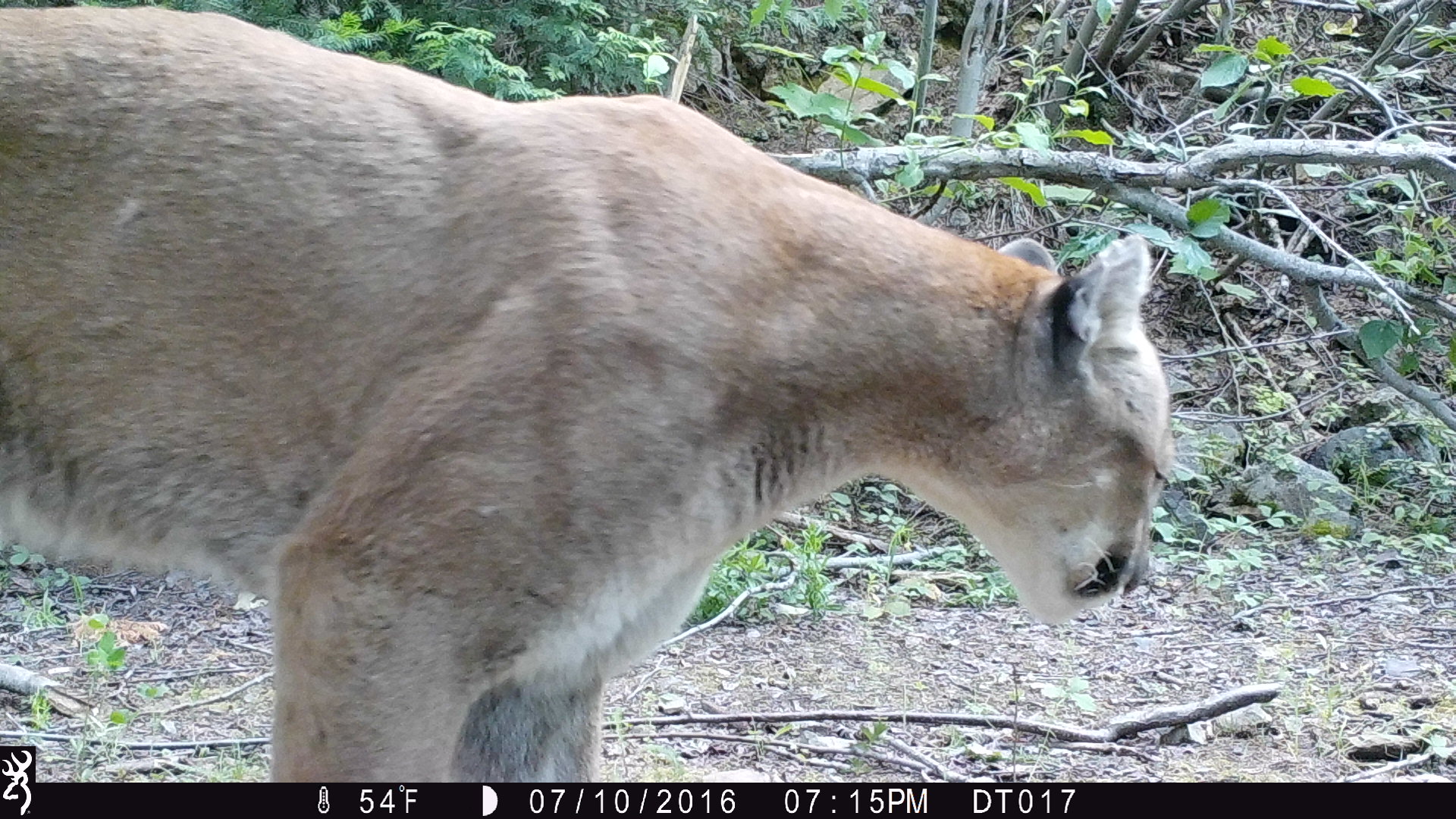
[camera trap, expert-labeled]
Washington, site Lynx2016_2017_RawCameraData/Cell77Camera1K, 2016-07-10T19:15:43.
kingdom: Animalia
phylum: Chordata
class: Mammalia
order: Carnivora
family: Felidae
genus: Puma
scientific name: Puma concolor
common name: mountain lion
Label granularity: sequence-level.